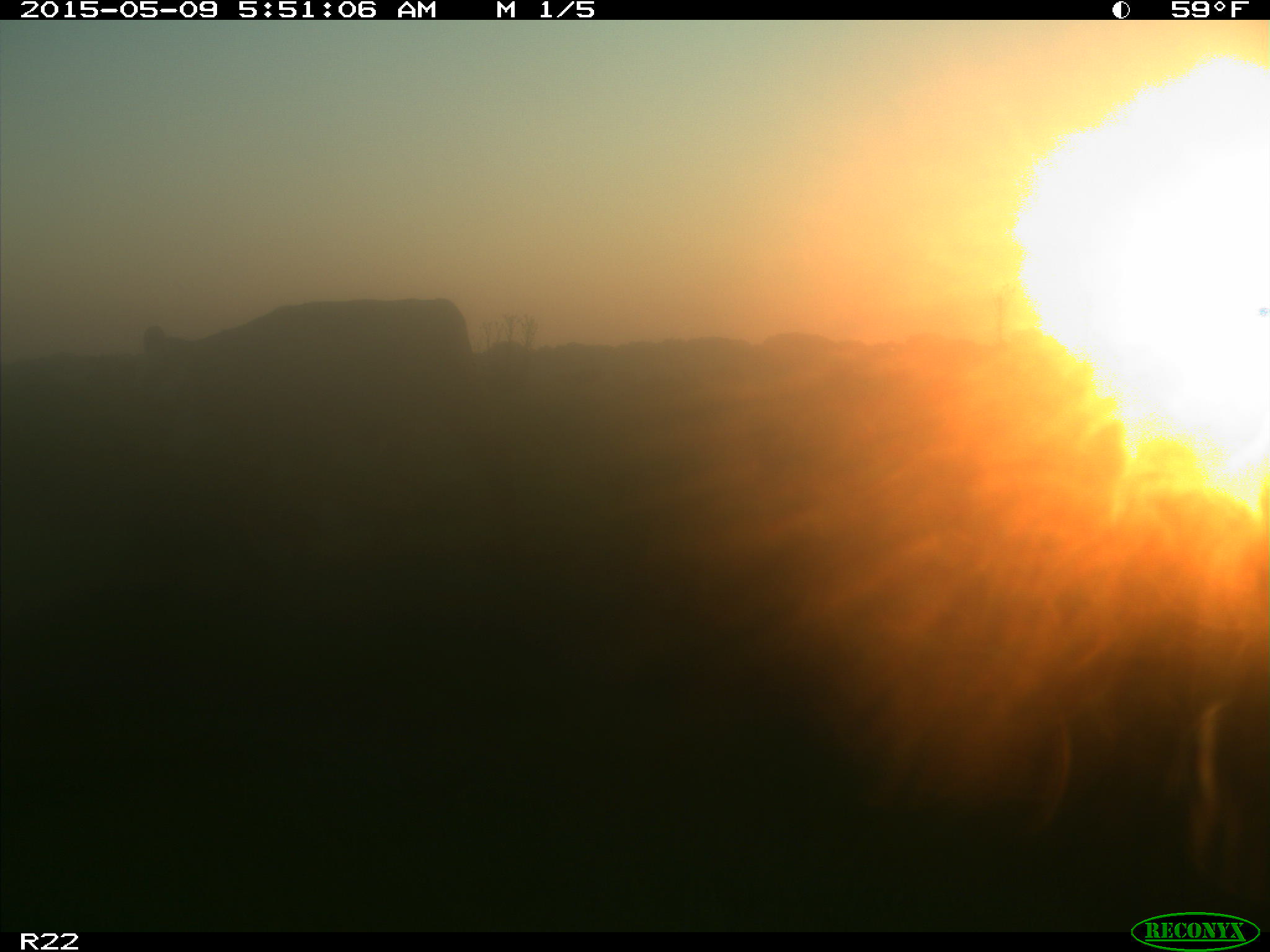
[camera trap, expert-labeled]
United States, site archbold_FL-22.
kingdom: Animalia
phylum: Chordata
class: Mammalia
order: Artiodactyla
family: Bovidae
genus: Bos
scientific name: Bos taurus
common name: domestic cow